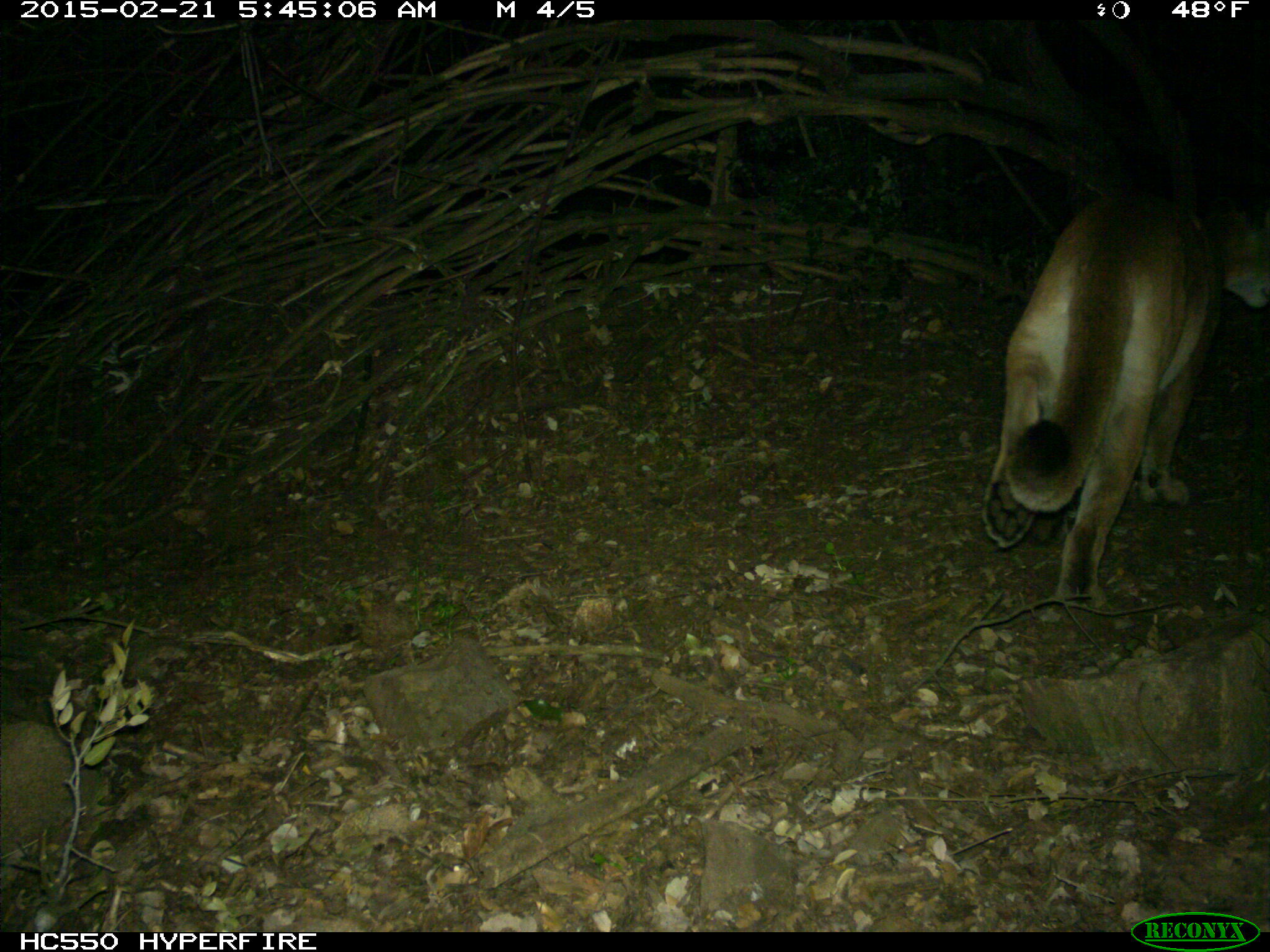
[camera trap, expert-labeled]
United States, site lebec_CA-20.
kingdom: Animalia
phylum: Chordata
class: Mammalia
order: Carnivora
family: Felidae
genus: Puma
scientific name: Puma concolor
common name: mountain lion